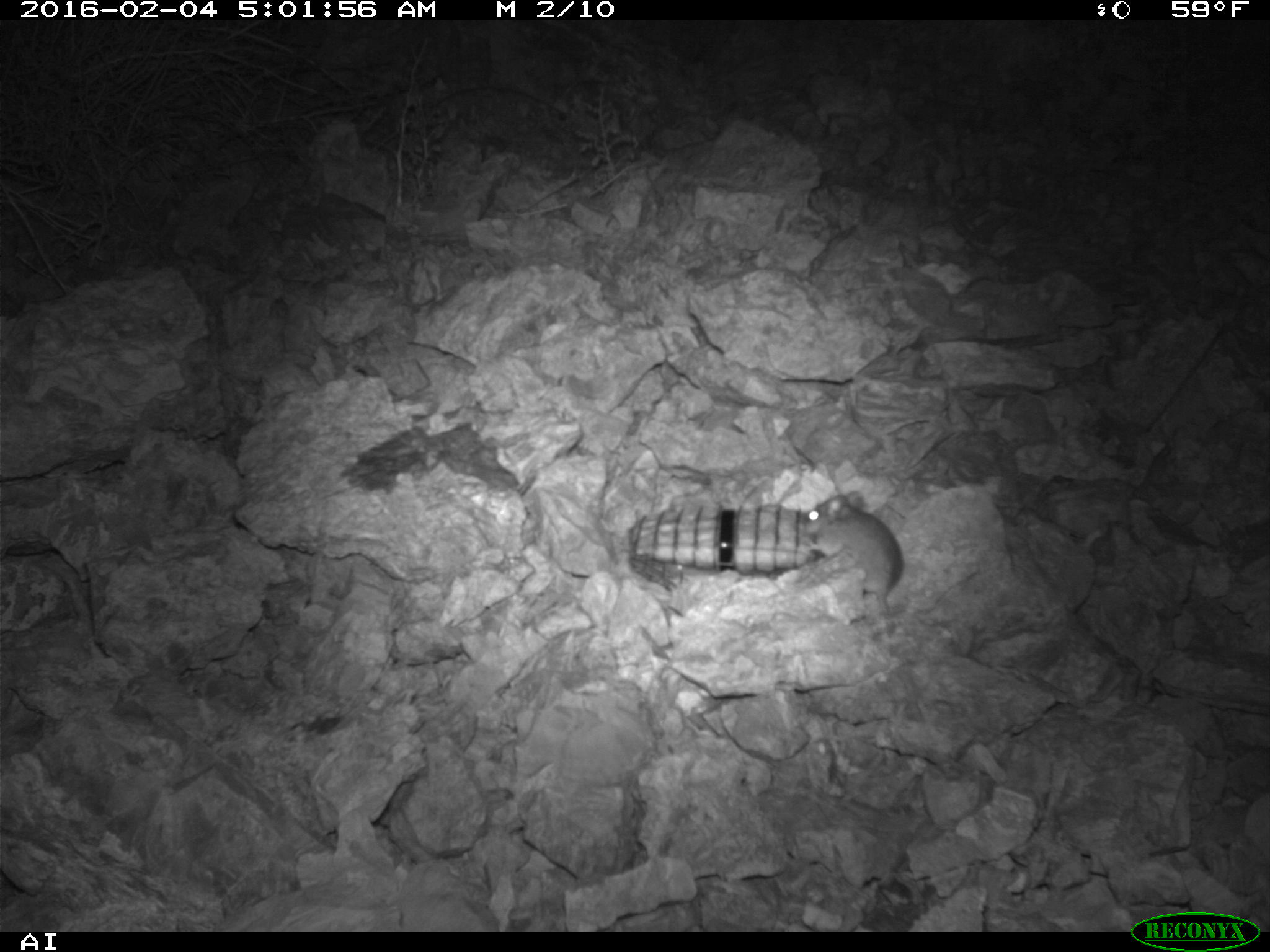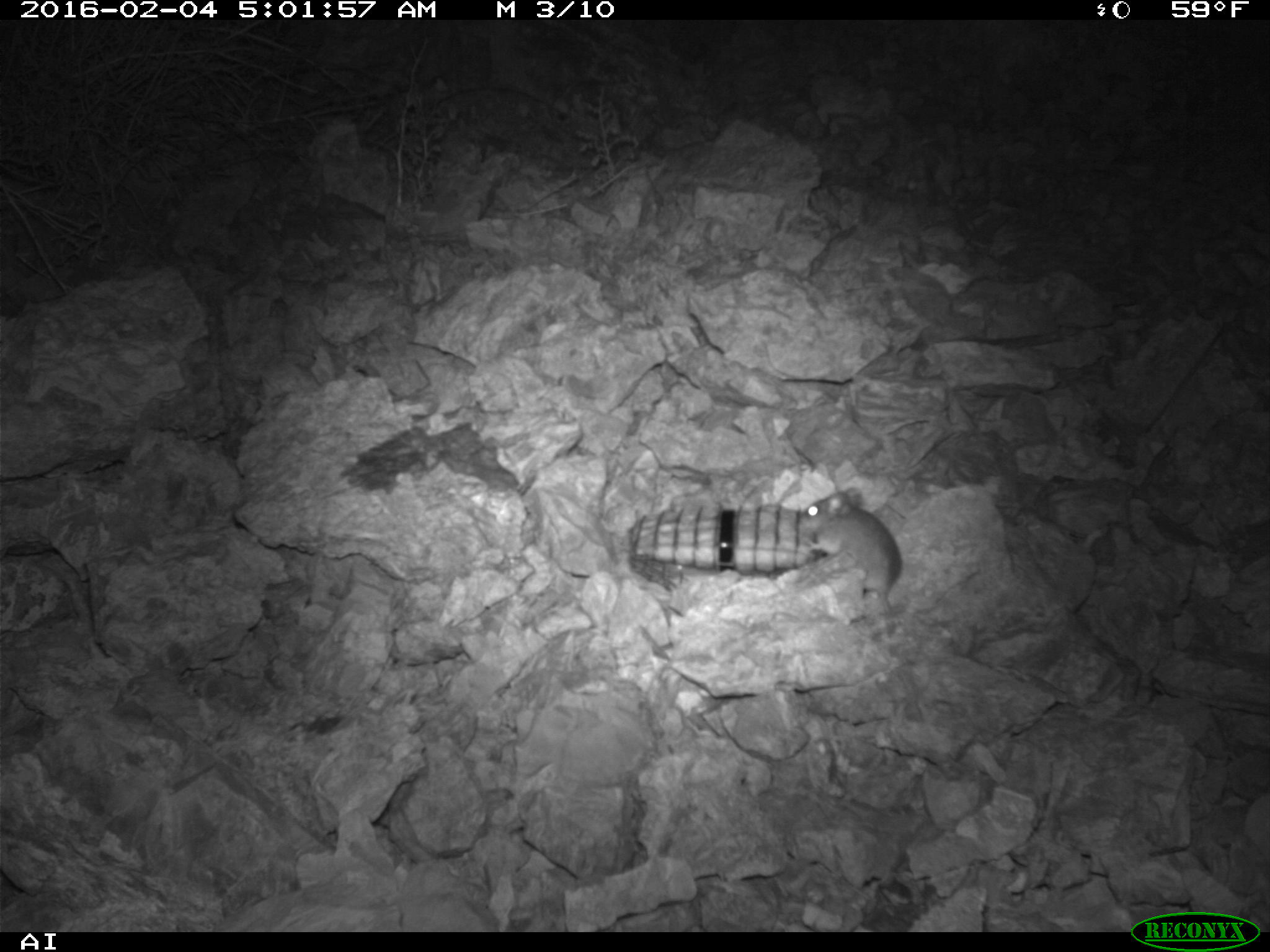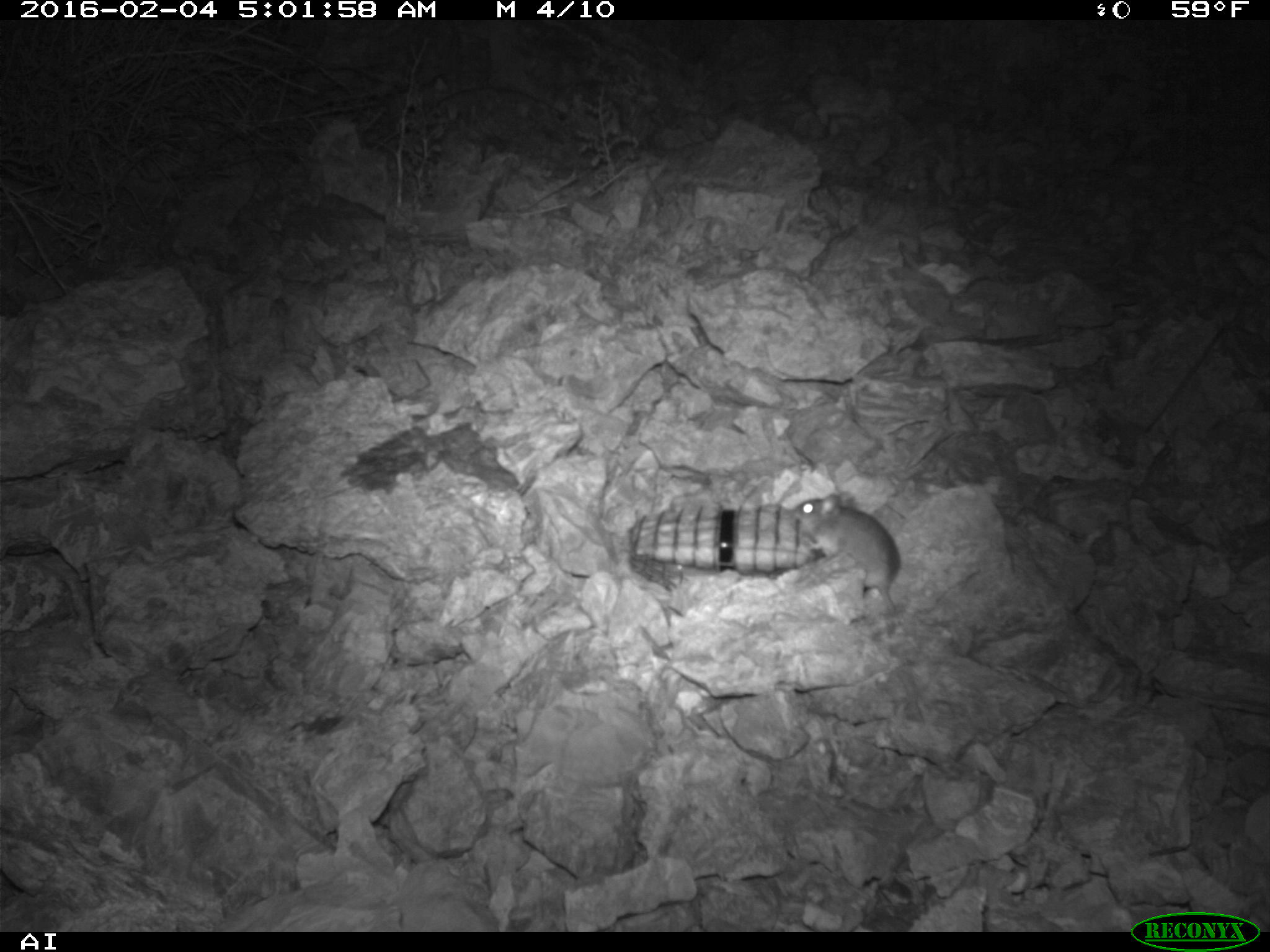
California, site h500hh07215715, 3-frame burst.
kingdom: Animalia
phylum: Chordata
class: Mammalia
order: Rodentia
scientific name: Rodentia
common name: rodent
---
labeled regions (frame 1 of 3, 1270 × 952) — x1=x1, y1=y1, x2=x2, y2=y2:
rodent: x1=798, y1=489, x2=979, y2=620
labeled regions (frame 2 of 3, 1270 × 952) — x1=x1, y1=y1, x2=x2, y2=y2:
rodent: x1=802, y1=485, x2=902, y2=617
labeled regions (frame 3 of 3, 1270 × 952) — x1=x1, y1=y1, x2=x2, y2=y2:
rodent: x1=793, y1=491, x2=900, y2=619